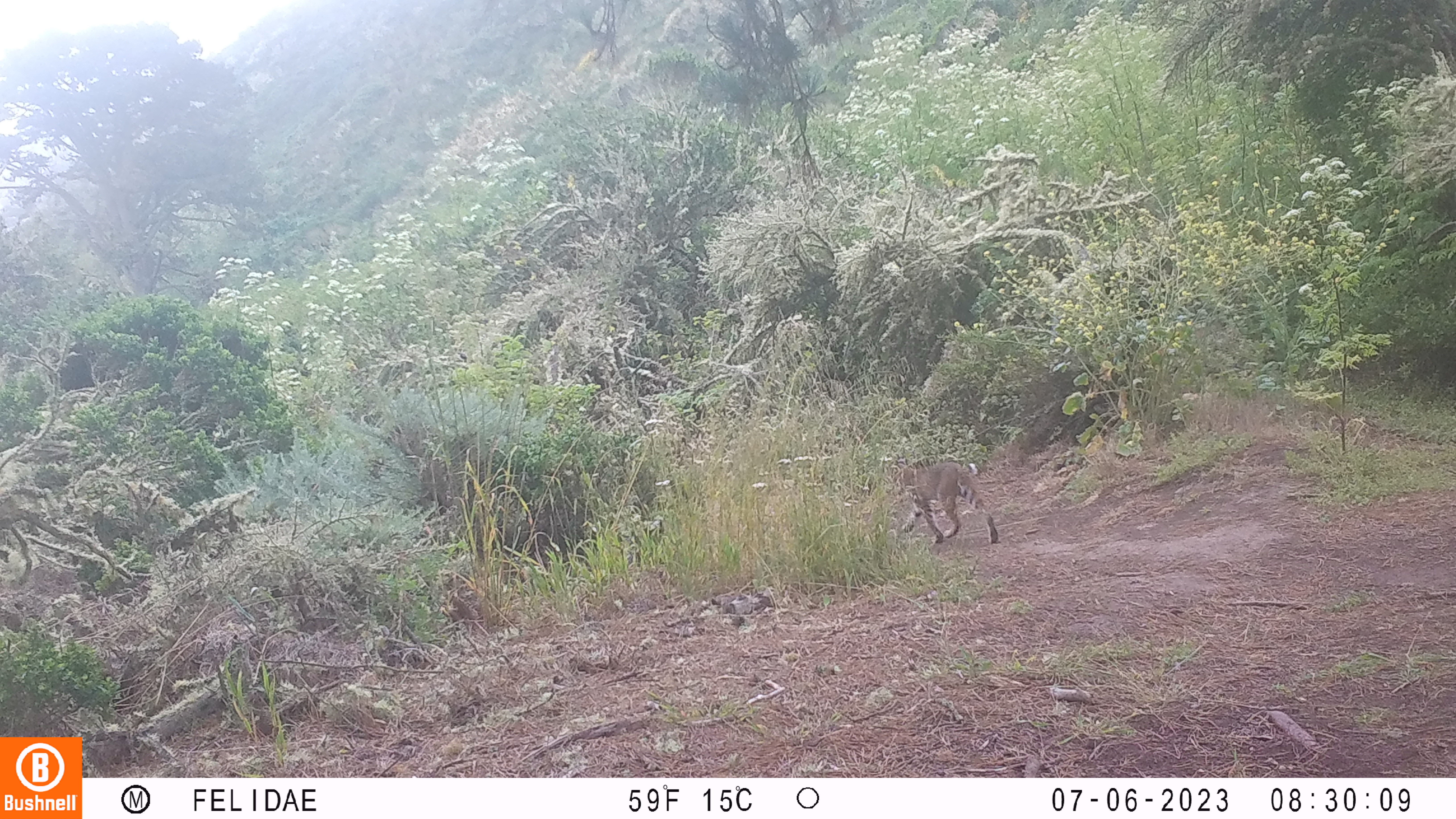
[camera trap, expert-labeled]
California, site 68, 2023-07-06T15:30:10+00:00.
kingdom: Animalia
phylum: Chordata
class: Mammalia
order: Carnivora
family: Felidae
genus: Lynx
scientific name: Lynx rufus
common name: bobcat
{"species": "bobcat (Lynx rufus)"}